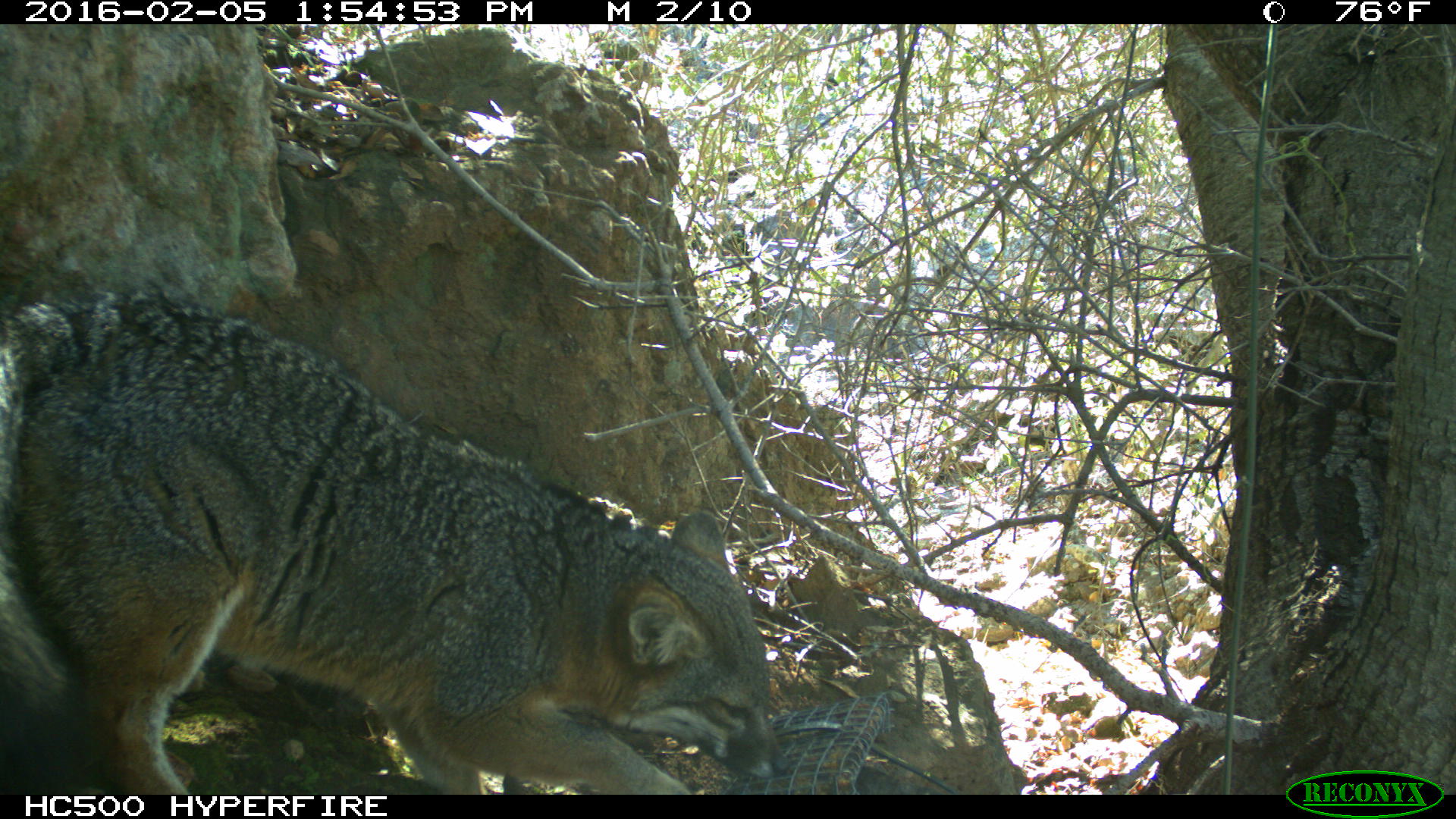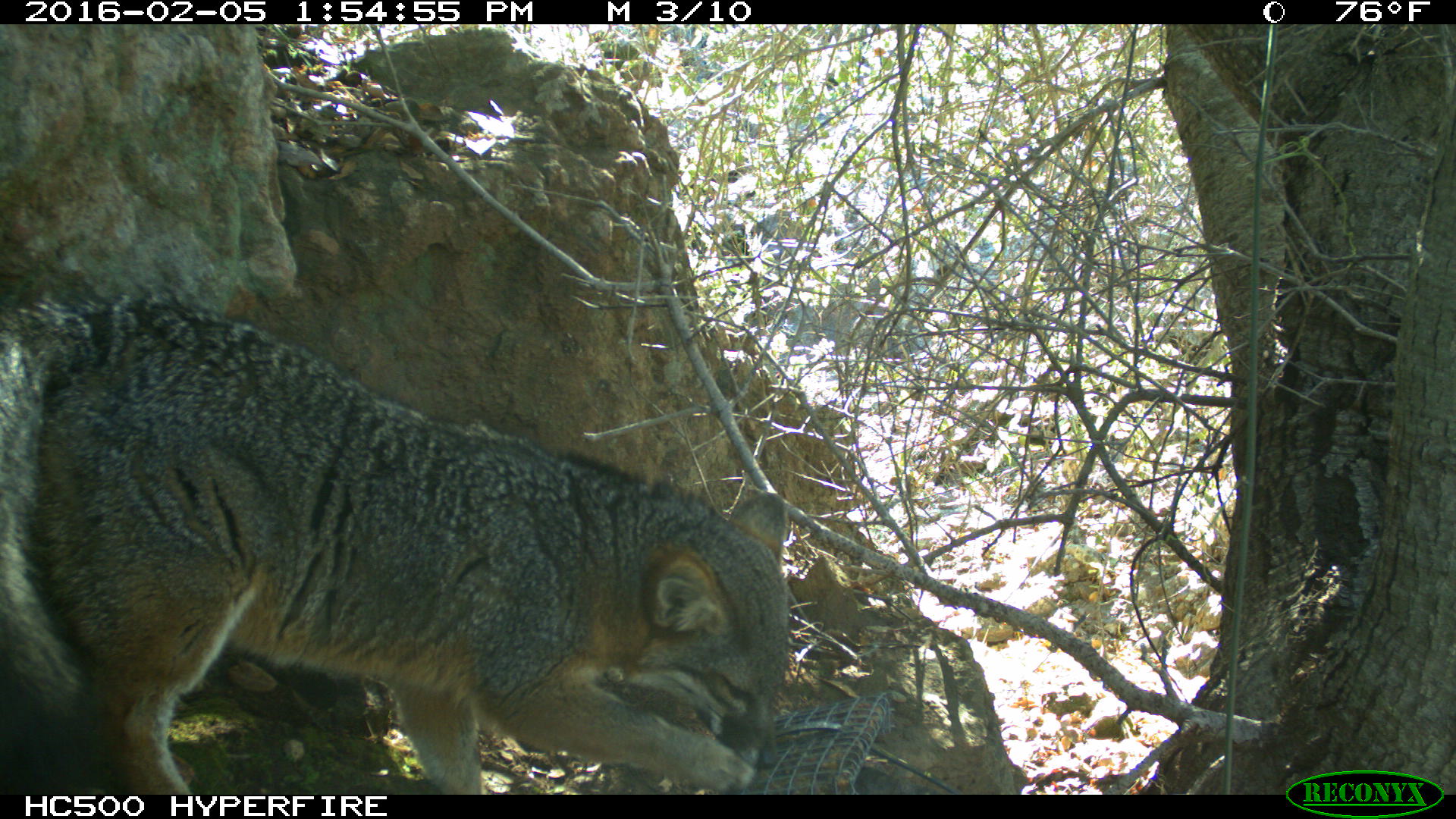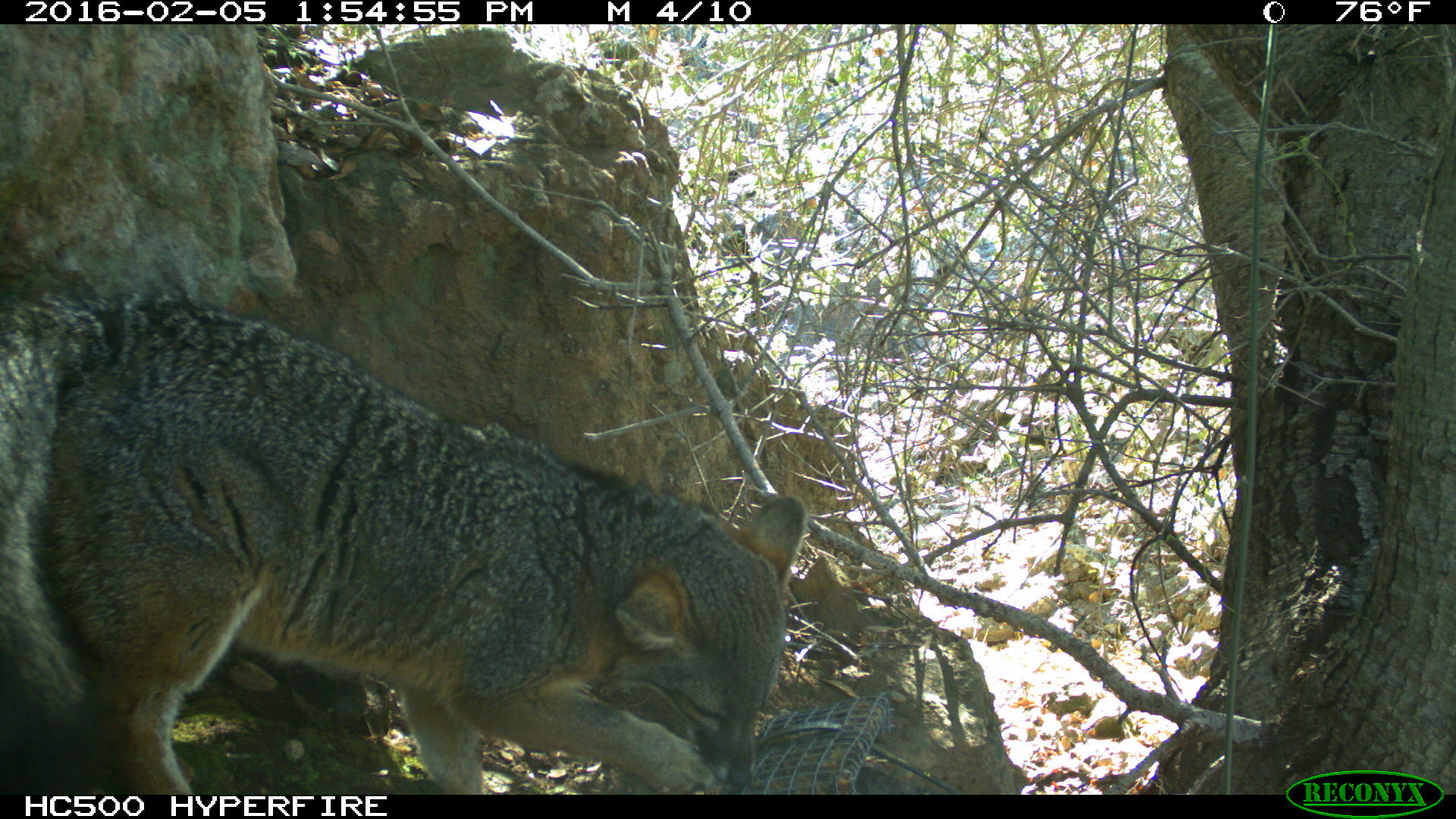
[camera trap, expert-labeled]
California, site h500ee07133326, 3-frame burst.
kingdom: Animalia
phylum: Chordata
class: Mammalia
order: Carnivora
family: Canidae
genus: Urocyon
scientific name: Urocyon littoralis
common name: island fox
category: fox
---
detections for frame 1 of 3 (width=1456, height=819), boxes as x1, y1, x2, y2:
fox: 0, 290, 787, 794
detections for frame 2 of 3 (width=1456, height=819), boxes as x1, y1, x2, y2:
fox: 0, 289, 790, 795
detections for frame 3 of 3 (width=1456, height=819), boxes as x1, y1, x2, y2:
fox: 0, 290, 806, 794